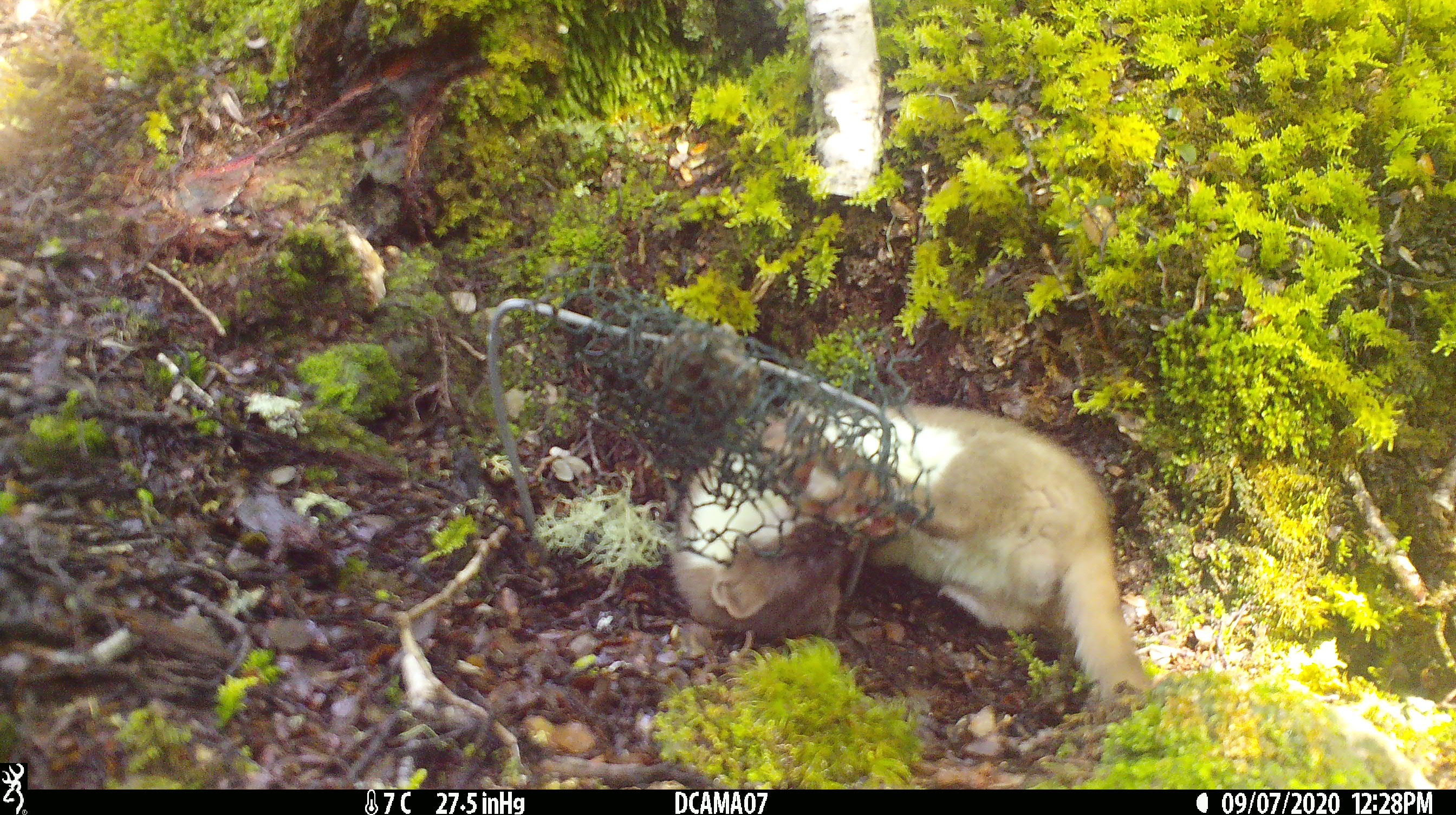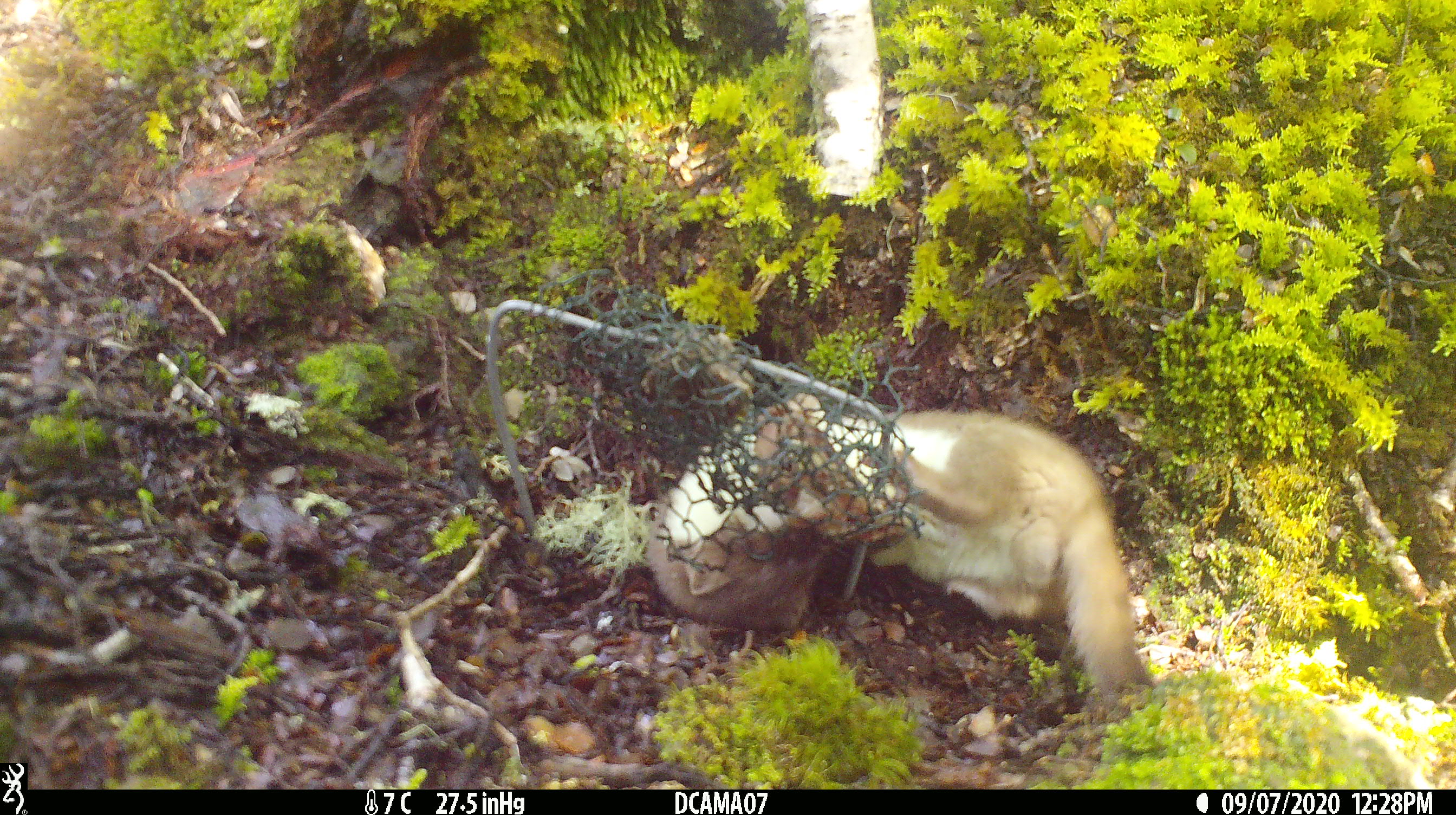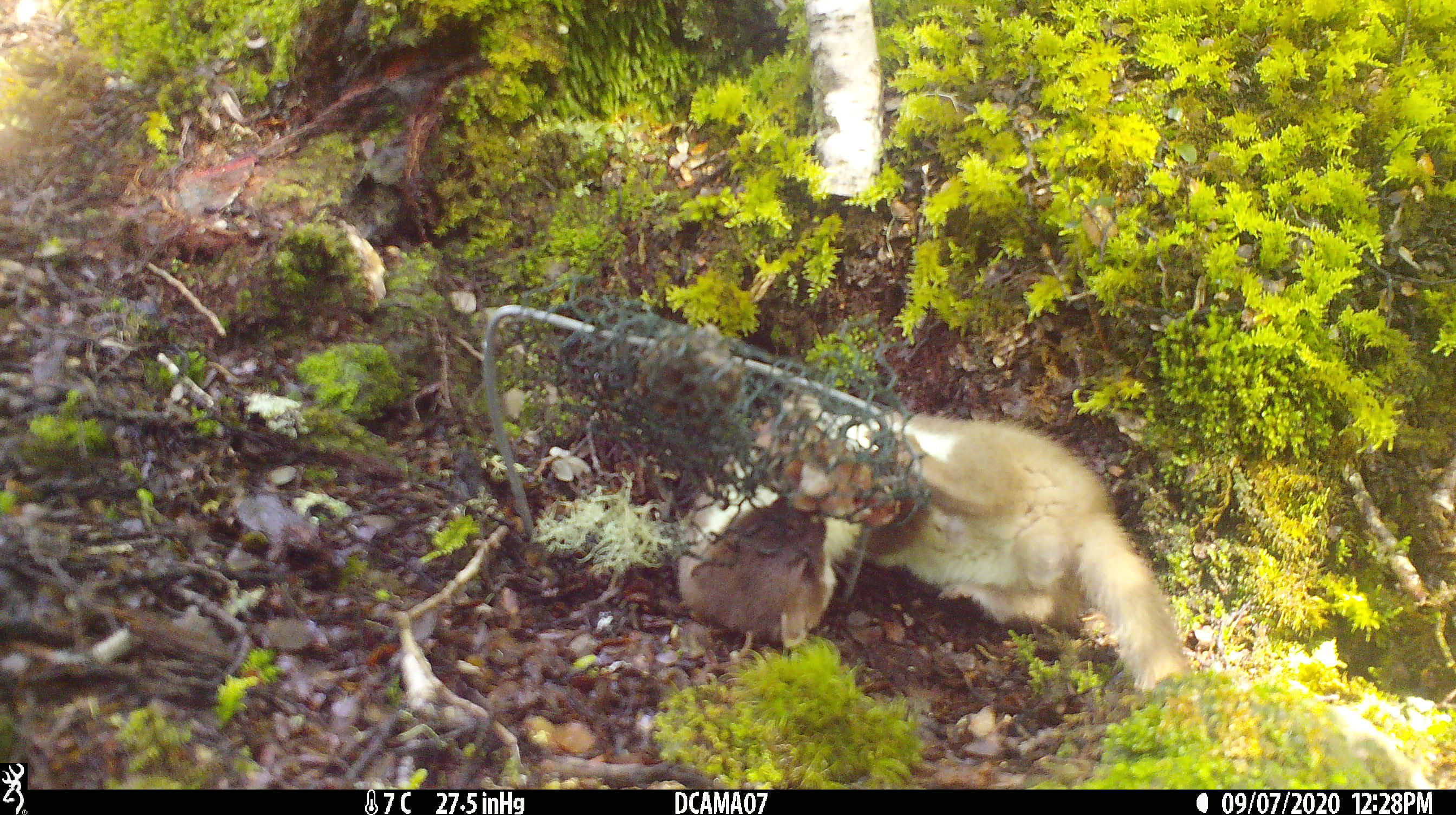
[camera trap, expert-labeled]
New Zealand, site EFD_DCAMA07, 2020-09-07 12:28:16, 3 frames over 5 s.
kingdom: Animalia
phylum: Chordata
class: Mammalia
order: Carnivora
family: Mustelidae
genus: Mustela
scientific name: Mustela erminea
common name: stoat